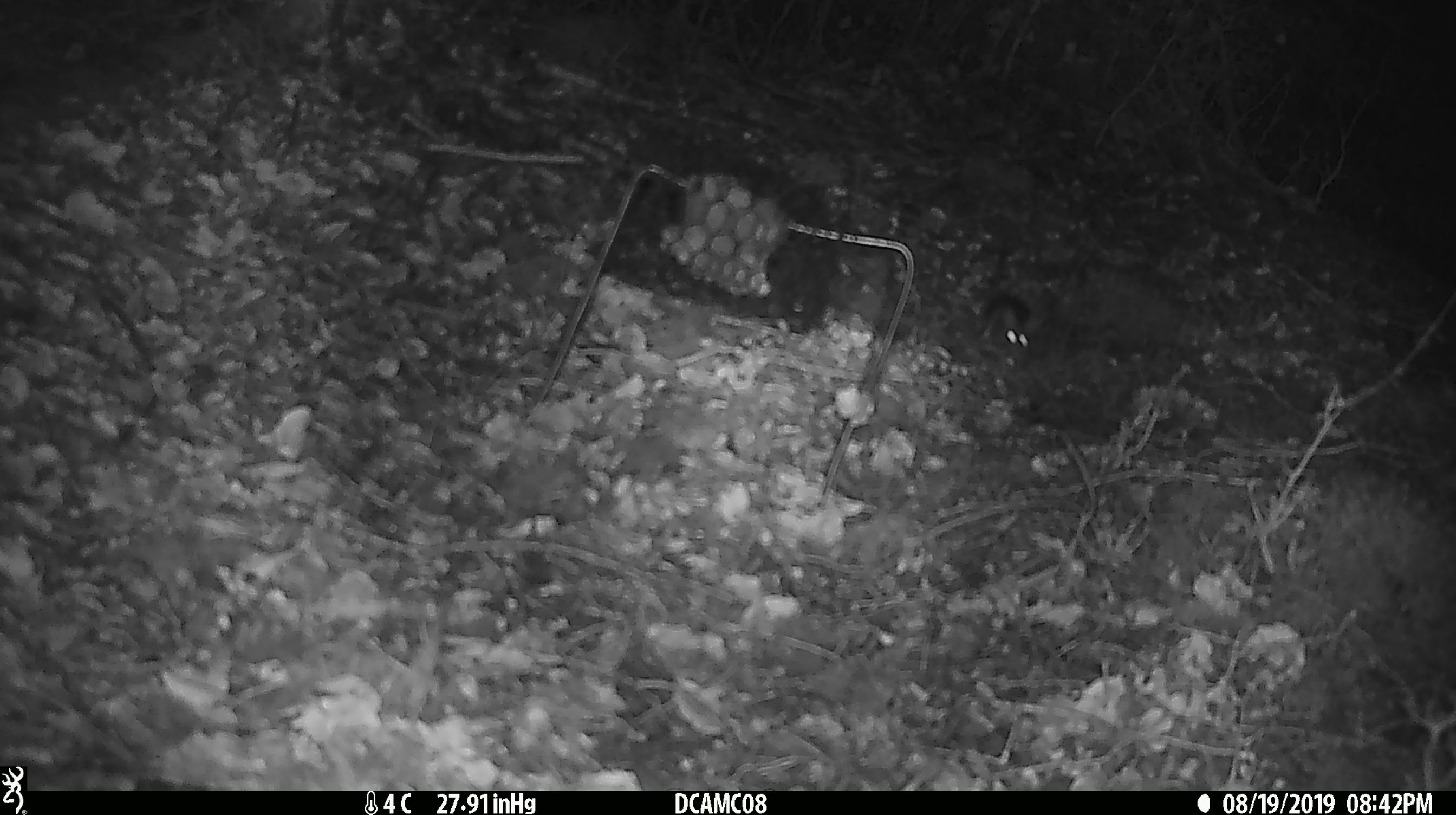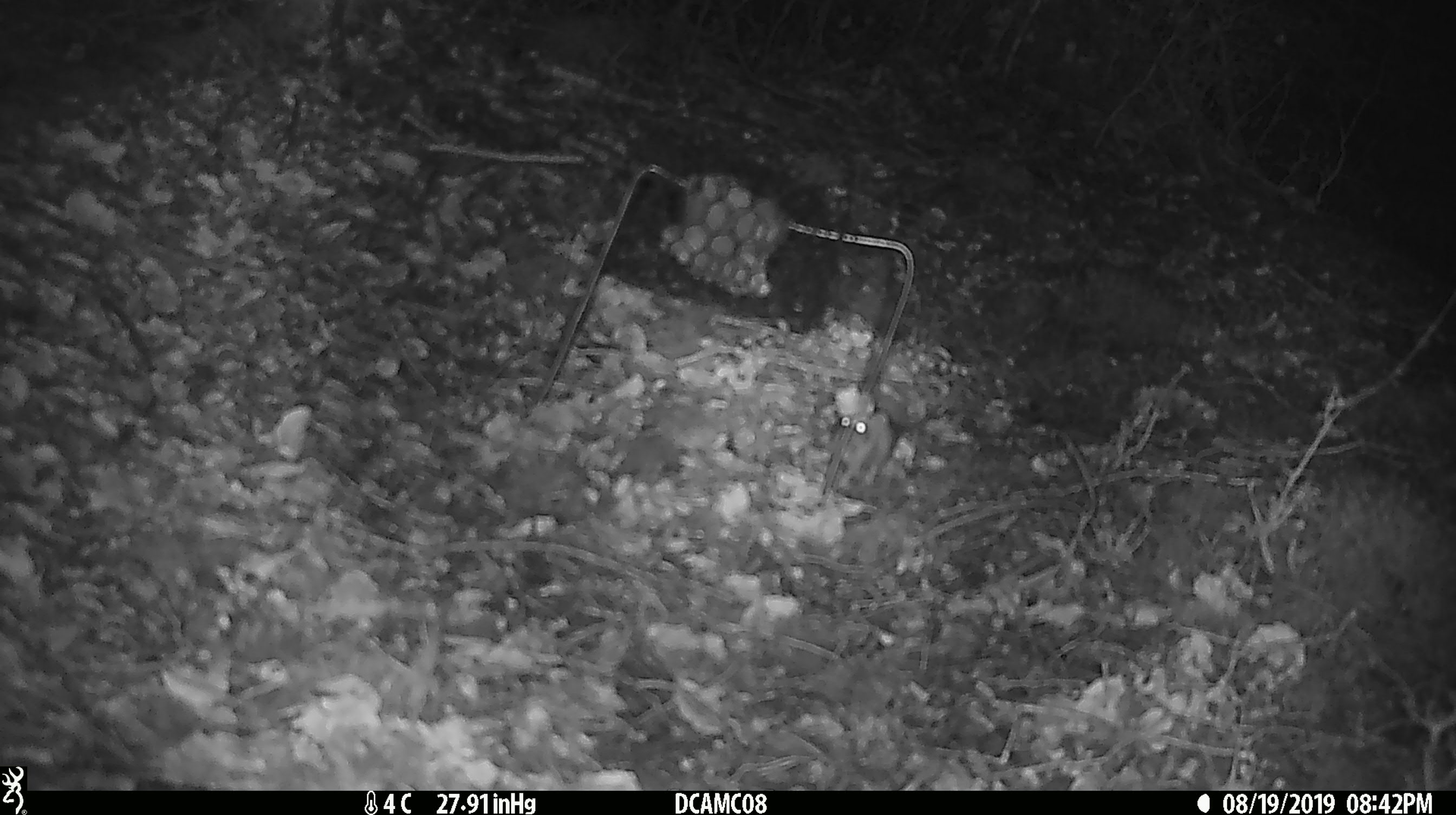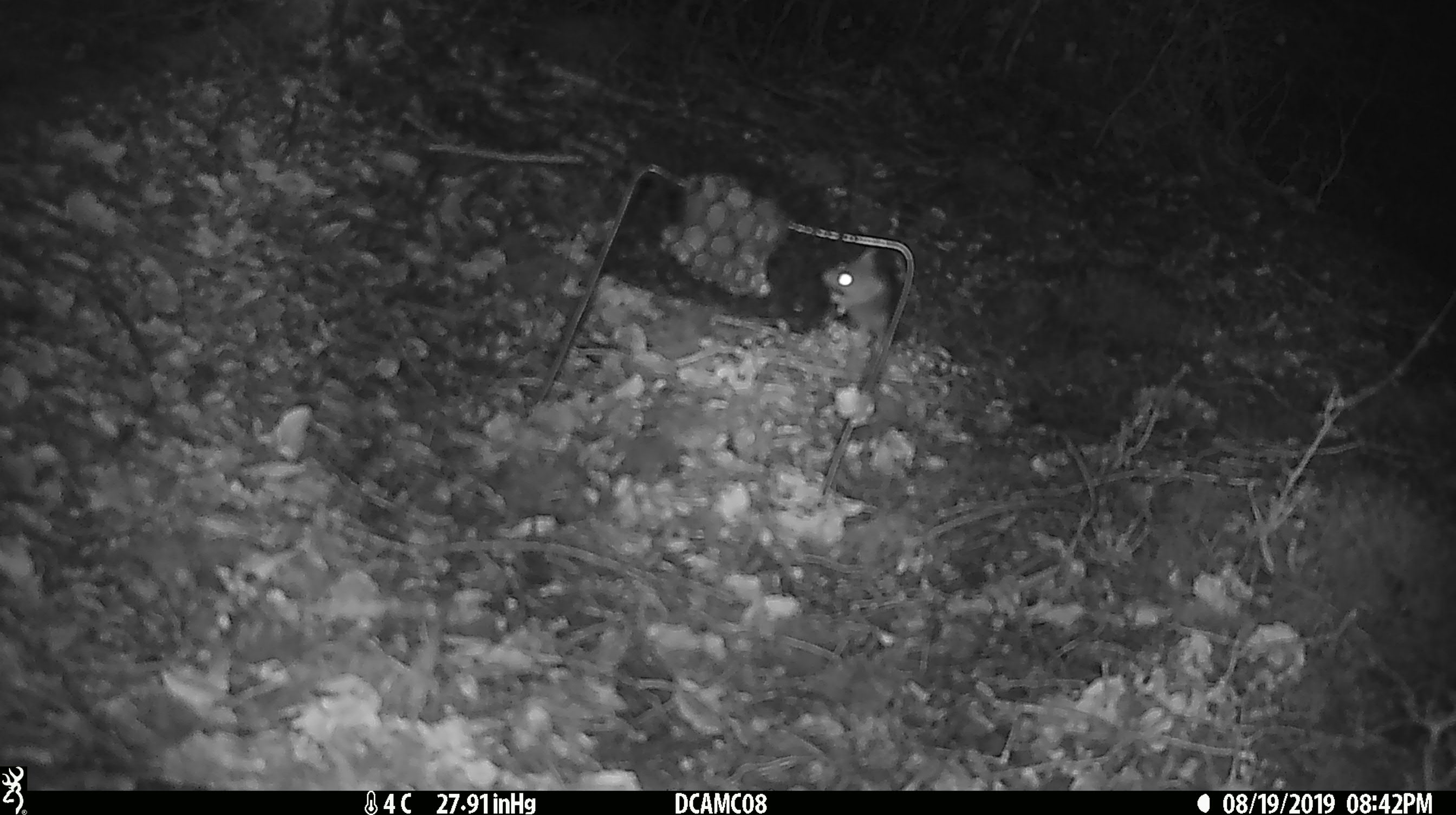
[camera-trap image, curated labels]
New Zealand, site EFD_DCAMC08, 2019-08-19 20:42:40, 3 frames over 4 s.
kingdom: Animalia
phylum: Chordata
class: Mammalia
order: Rodentia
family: Muridae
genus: Mus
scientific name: Mus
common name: mouse